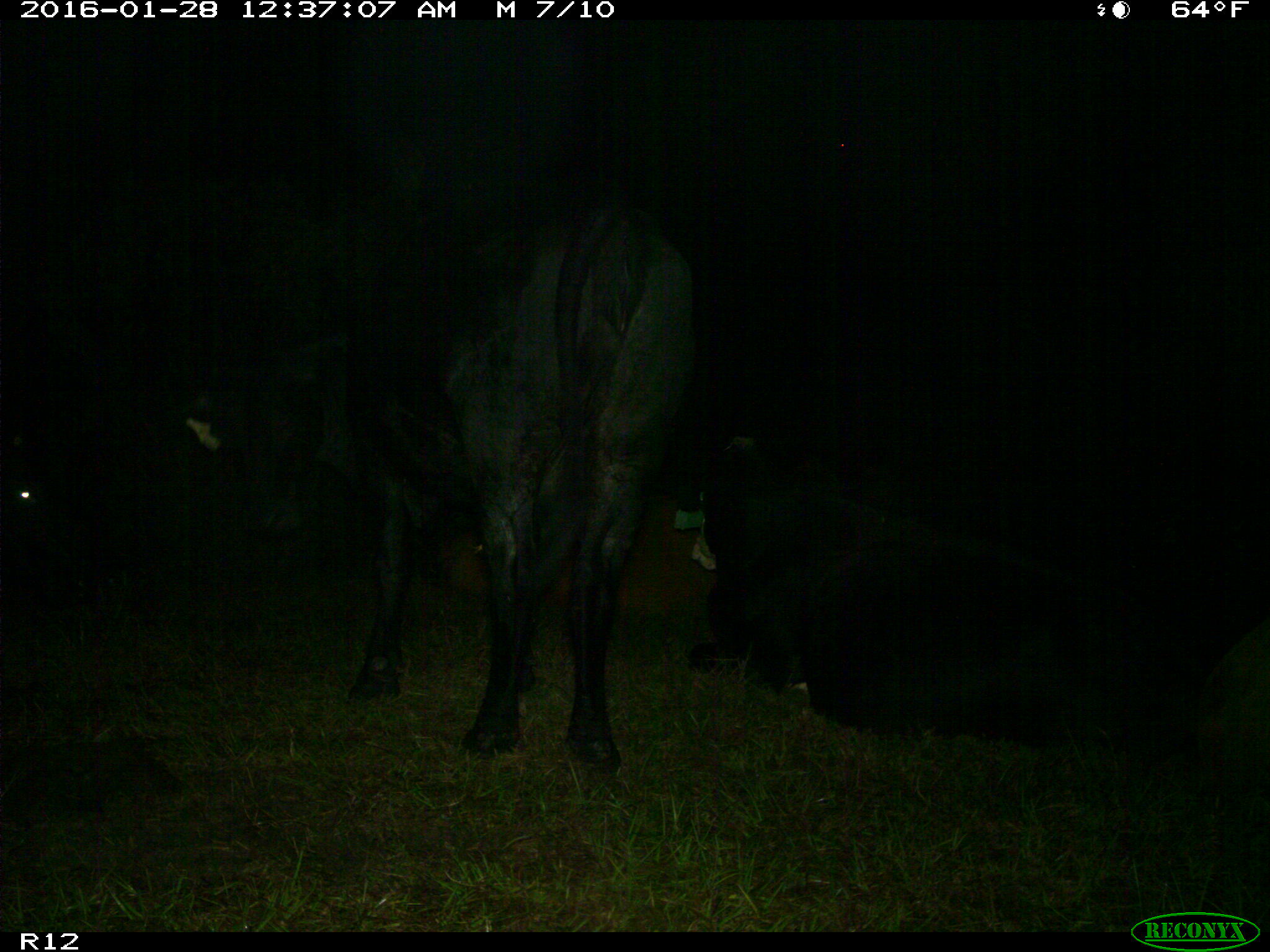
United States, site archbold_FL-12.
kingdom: Animalia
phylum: Chordata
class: Mammalia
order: Artiodactyla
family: Bovidae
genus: Bos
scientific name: Bos taurus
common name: domestic cow